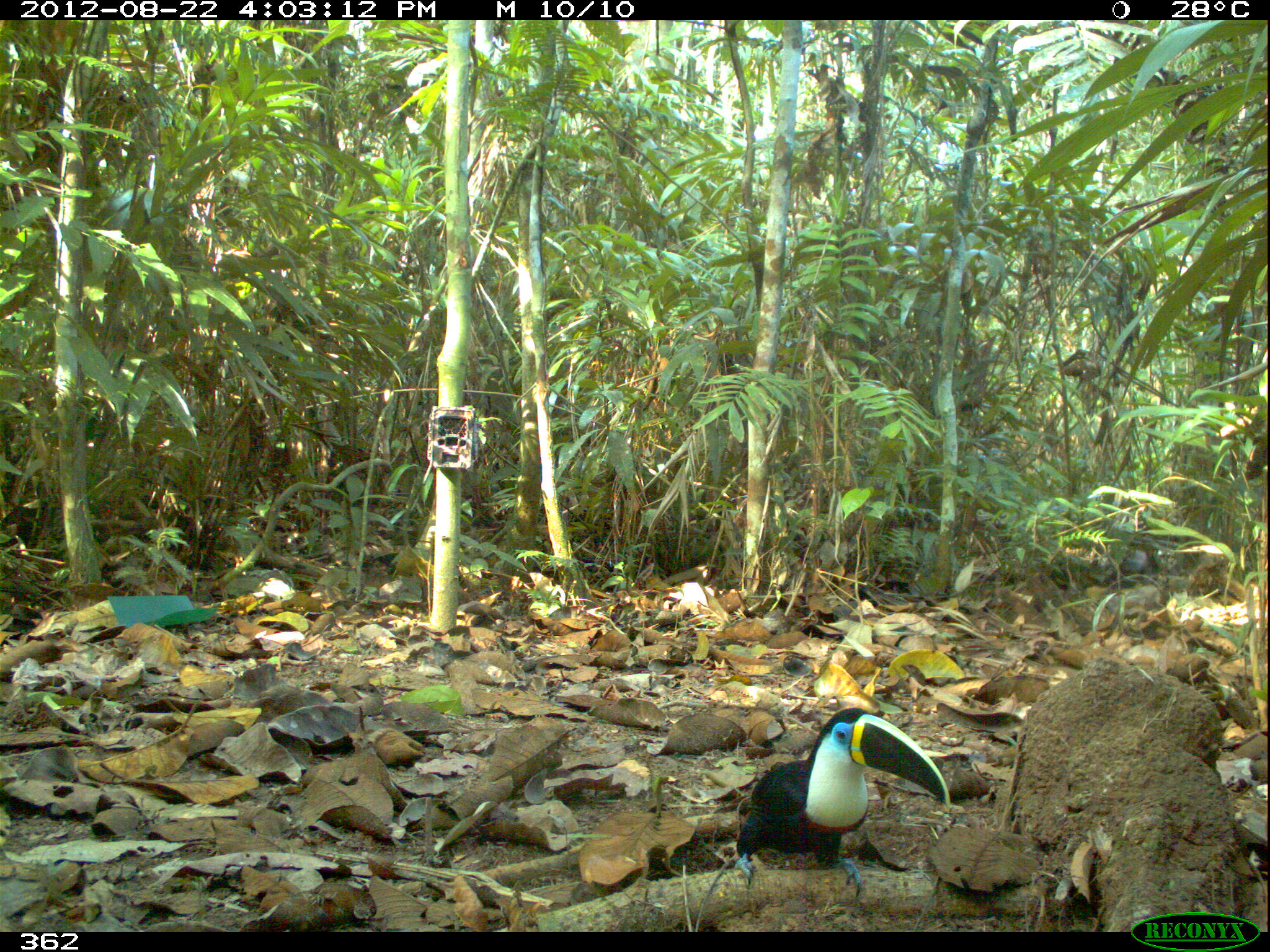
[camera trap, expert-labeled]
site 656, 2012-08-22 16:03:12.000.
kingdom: Animalia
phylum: Chordata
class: Aves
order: Piciformes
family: Ramphastidae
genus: Ramphastos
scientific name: Ramphastos tucanus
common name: white-throated toucan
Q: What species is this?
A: Ramphastos tucanus (white-throated toucan).